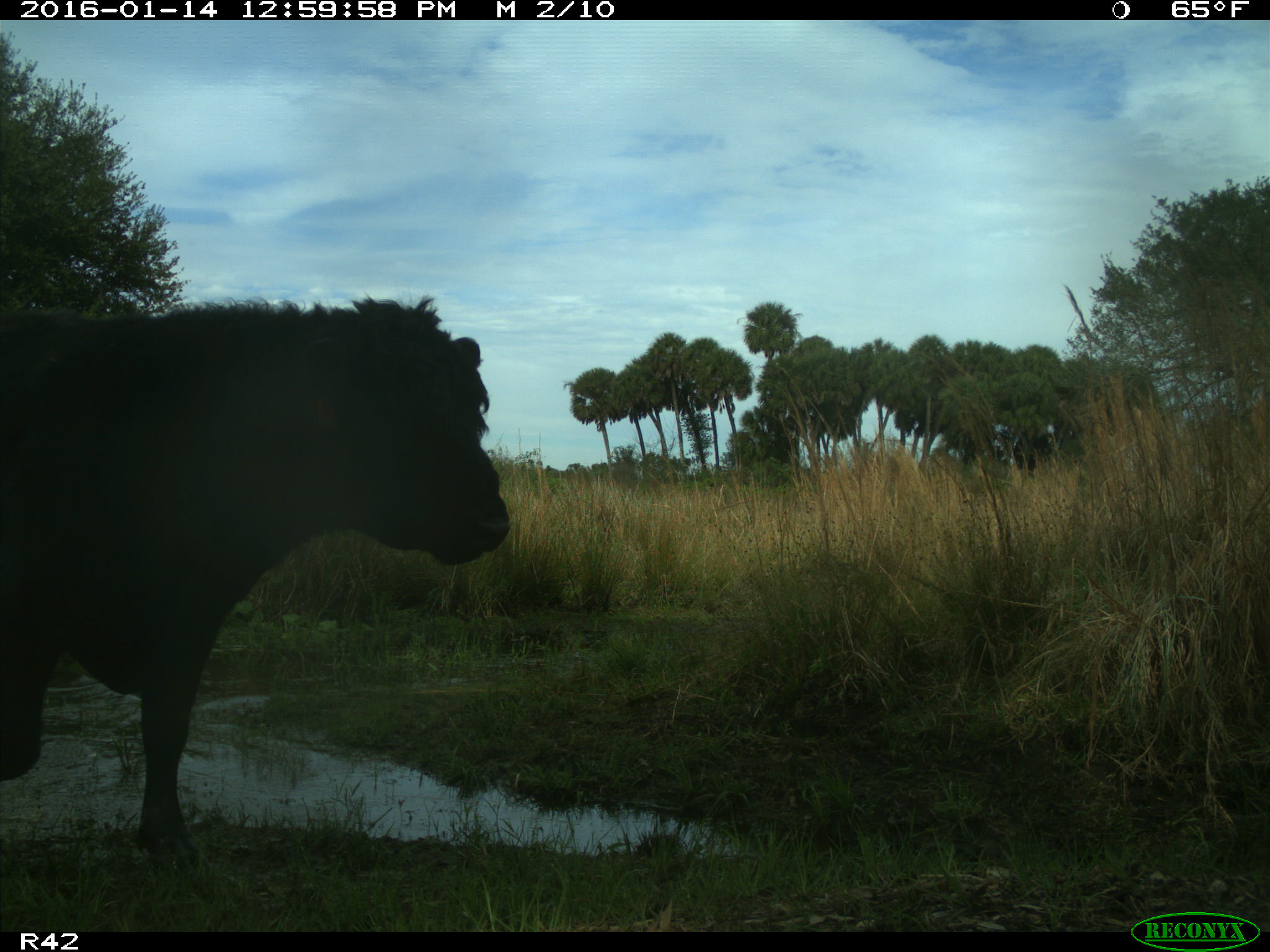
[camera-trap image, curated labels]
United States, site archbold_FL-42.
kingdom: Animalia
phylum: Chordata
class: Mammalia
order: Artiodactyla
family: Bovidae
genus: Bos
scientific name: Bos taurus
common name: domestic cow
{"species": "Bos taurus (domestic cow)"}